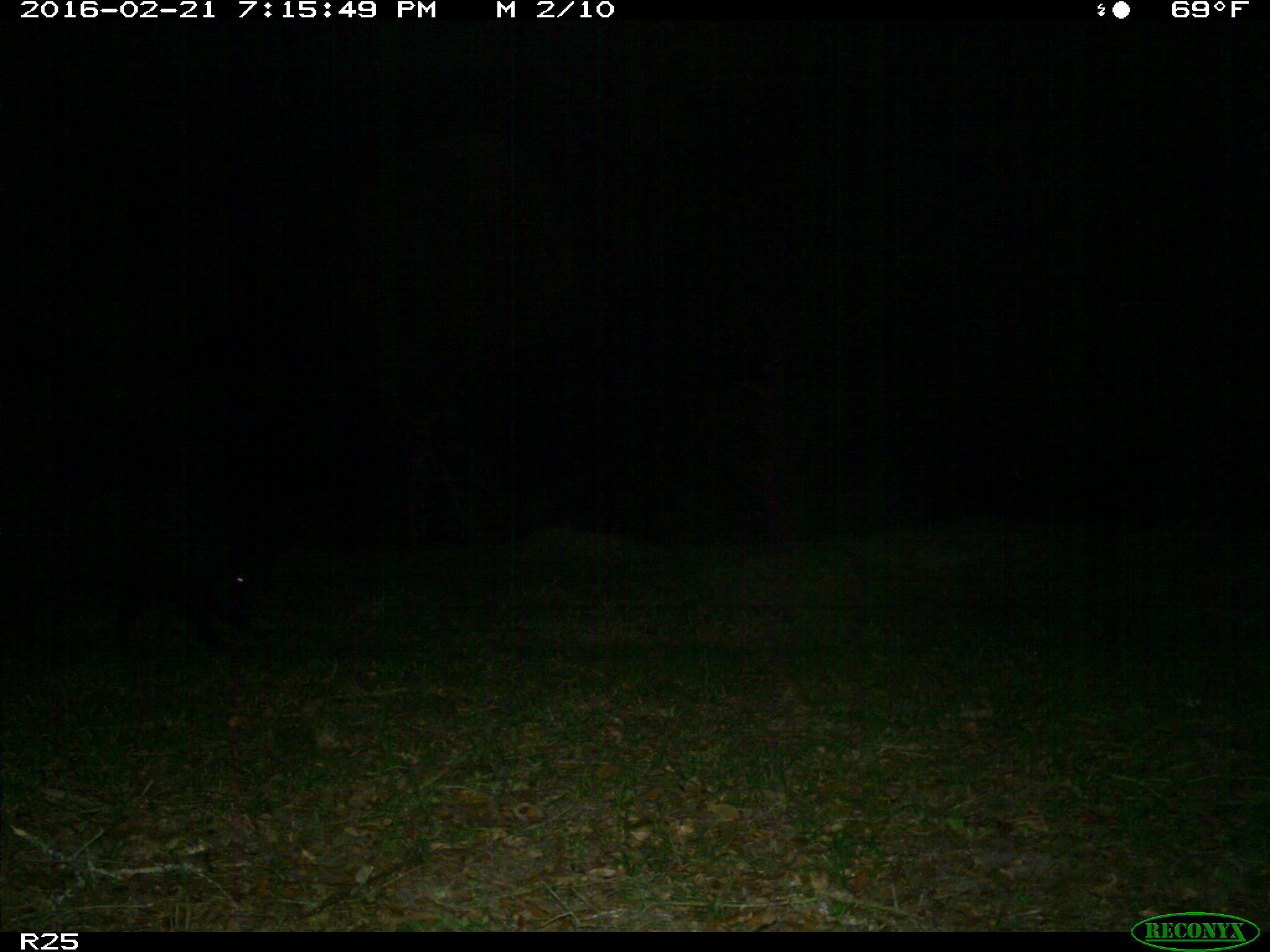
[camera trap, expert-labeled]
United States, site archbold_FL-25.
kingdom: Animalia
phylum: Chordata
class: Mammalia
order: Artiodactyla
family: Suidae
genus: Sus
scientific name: Sus scrofa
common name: wild boar